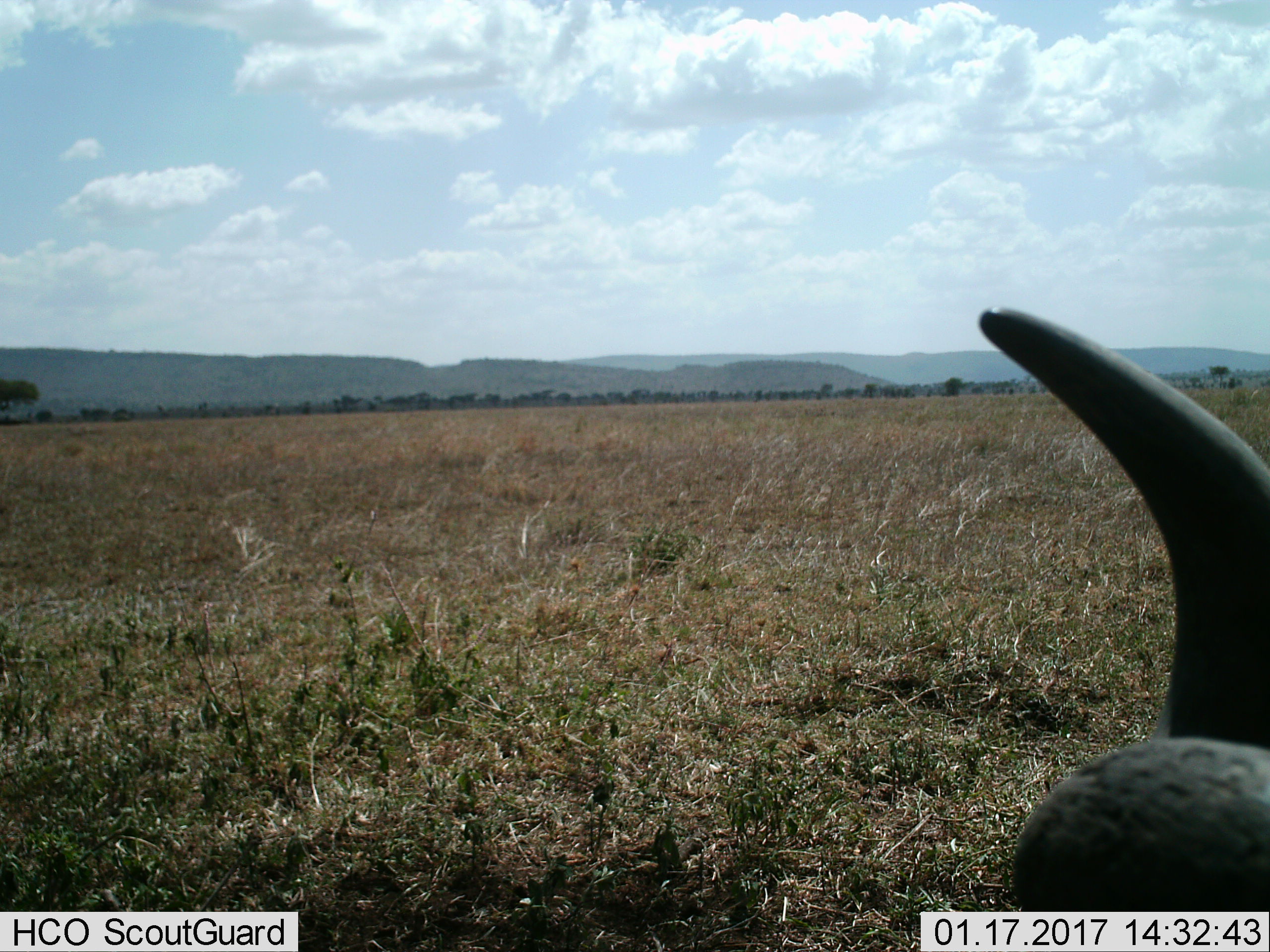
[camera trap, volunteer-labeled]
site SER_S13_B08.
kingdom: Animalia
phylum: Chordata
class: Mammalia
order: Artiodactyla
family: Bovidae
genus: Connochaetes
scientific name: Connochaetes taurinus taurinus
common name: blue wildebeest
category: wildebeestblue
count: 1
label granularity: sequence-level